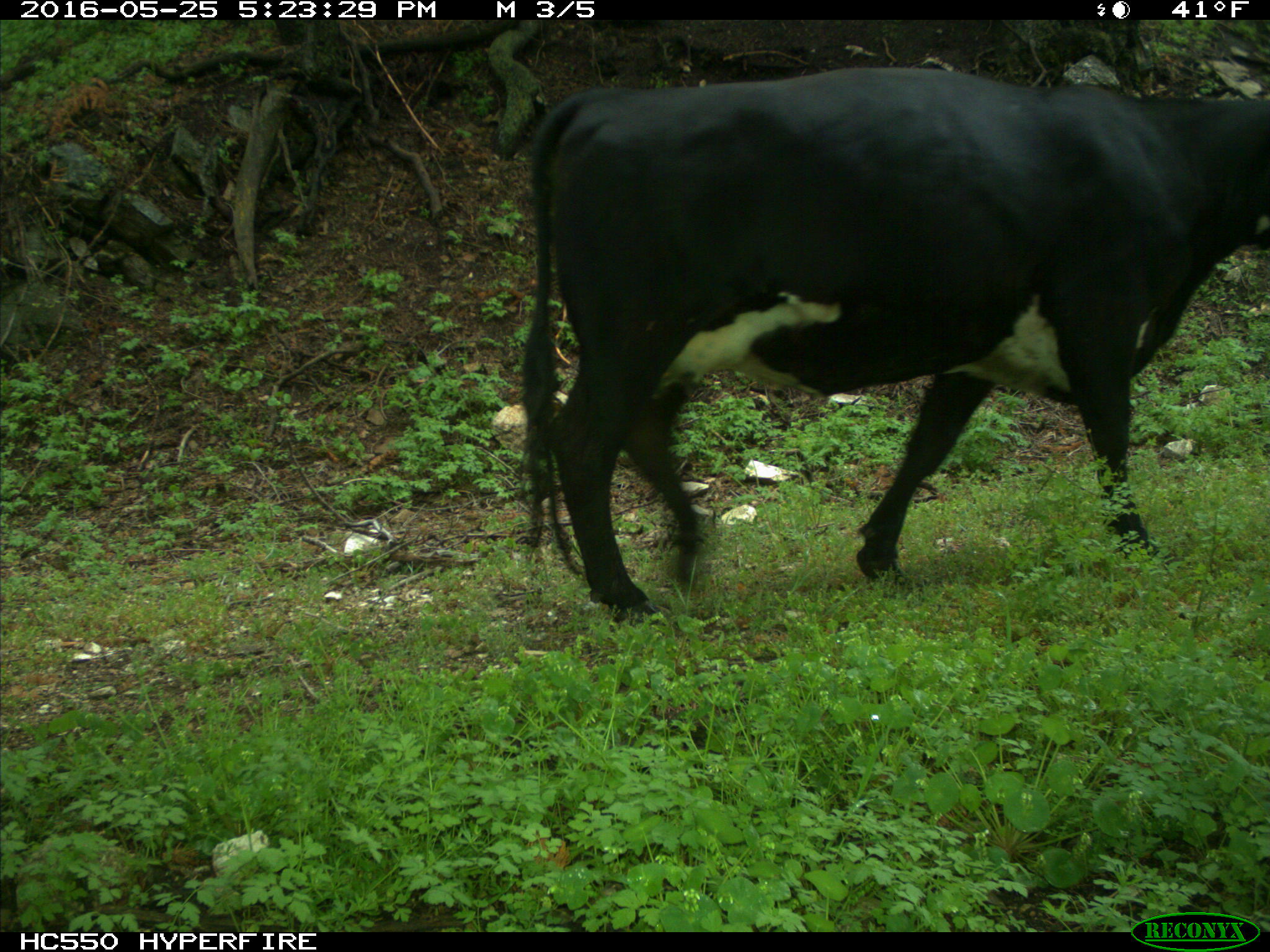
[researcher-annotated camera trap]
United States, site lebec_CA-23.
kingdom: Animalia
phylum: Chordata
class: Mammalia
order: Artiodactyla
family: Bovidae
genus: Bos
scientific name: Bos taurus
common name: domestic cow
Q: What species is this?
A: Bos taurus (domestic cow).